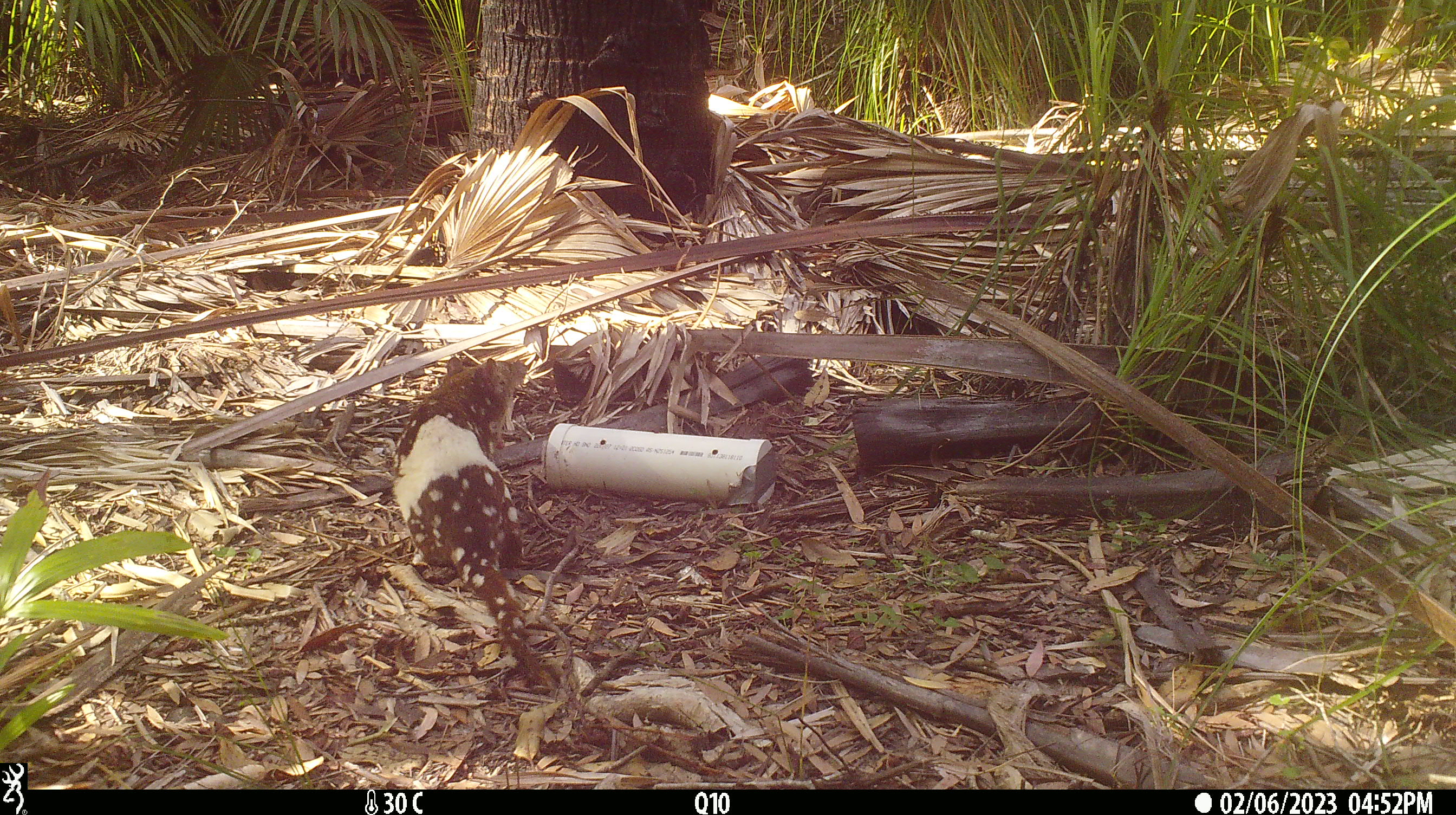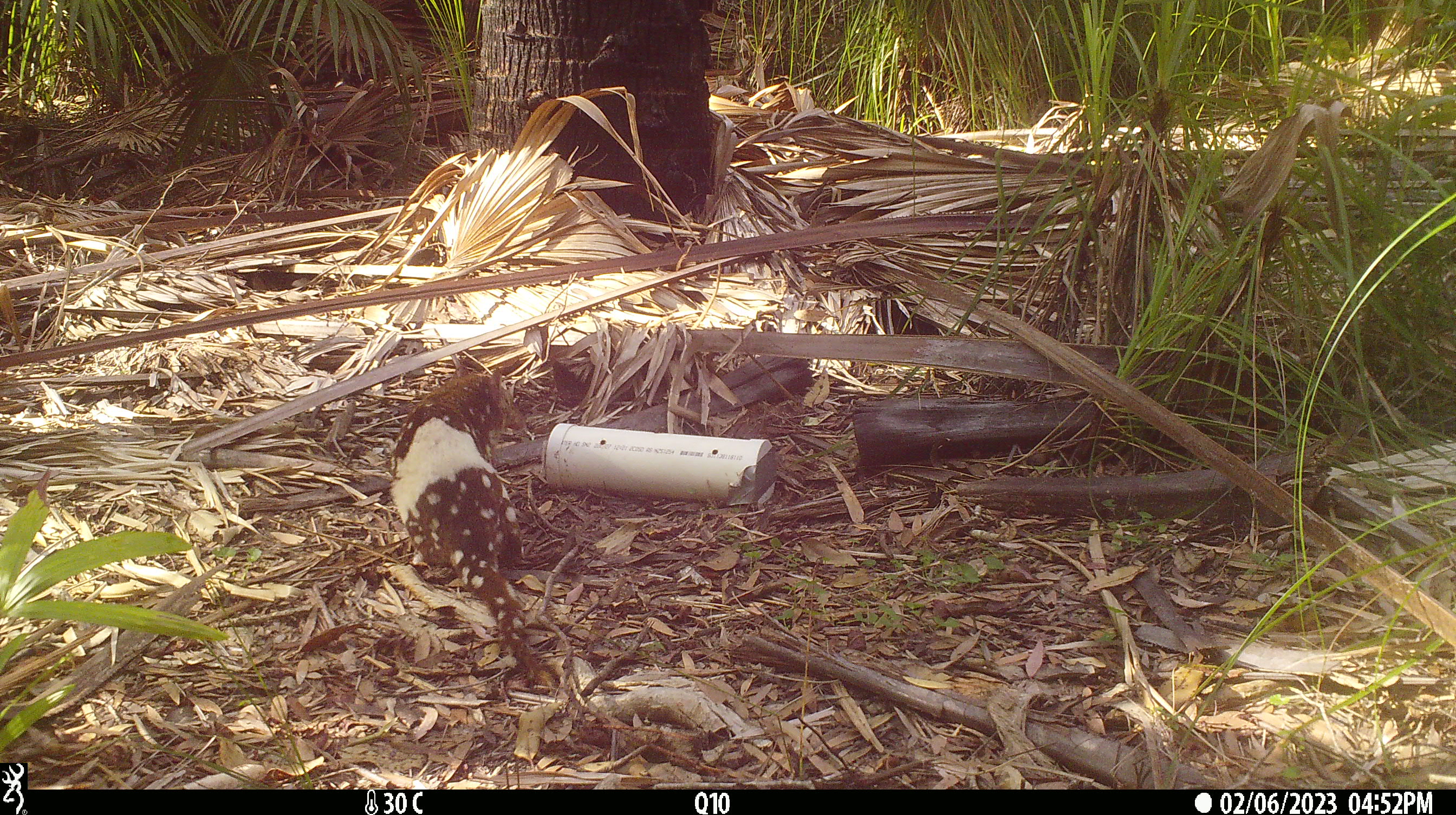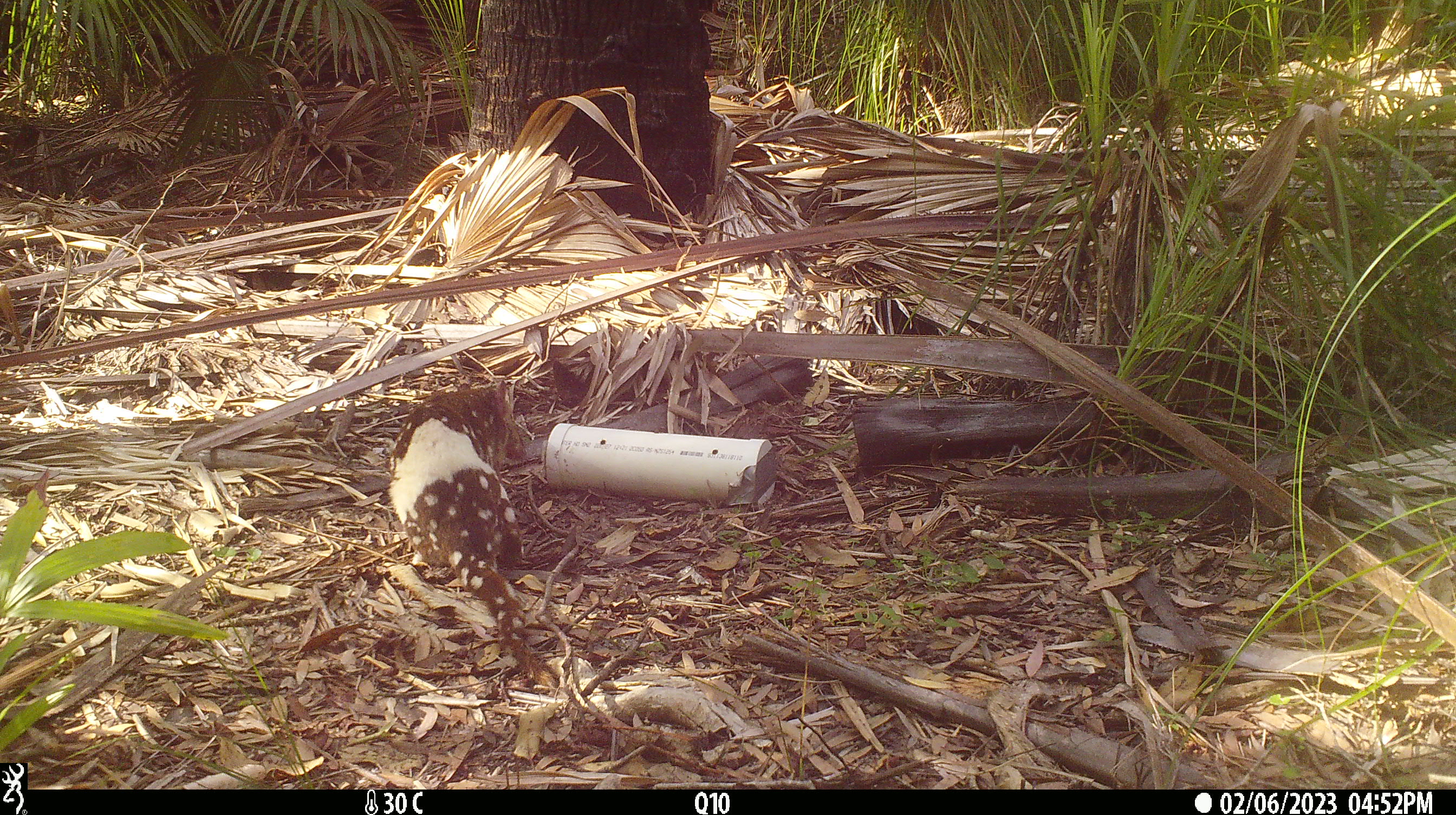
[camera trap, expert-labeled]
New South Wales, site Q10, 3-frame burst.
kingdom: Animalia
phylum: Chordata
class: Mammalia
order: Dasyuromorphia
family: Dasyuridae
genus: Dasyurus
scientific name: Dasyurus maculatus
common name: spotted-tailed quoll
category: quoll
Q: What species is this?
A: Quoll (spotted-tailed quoll) (Dasyurus maculatus).